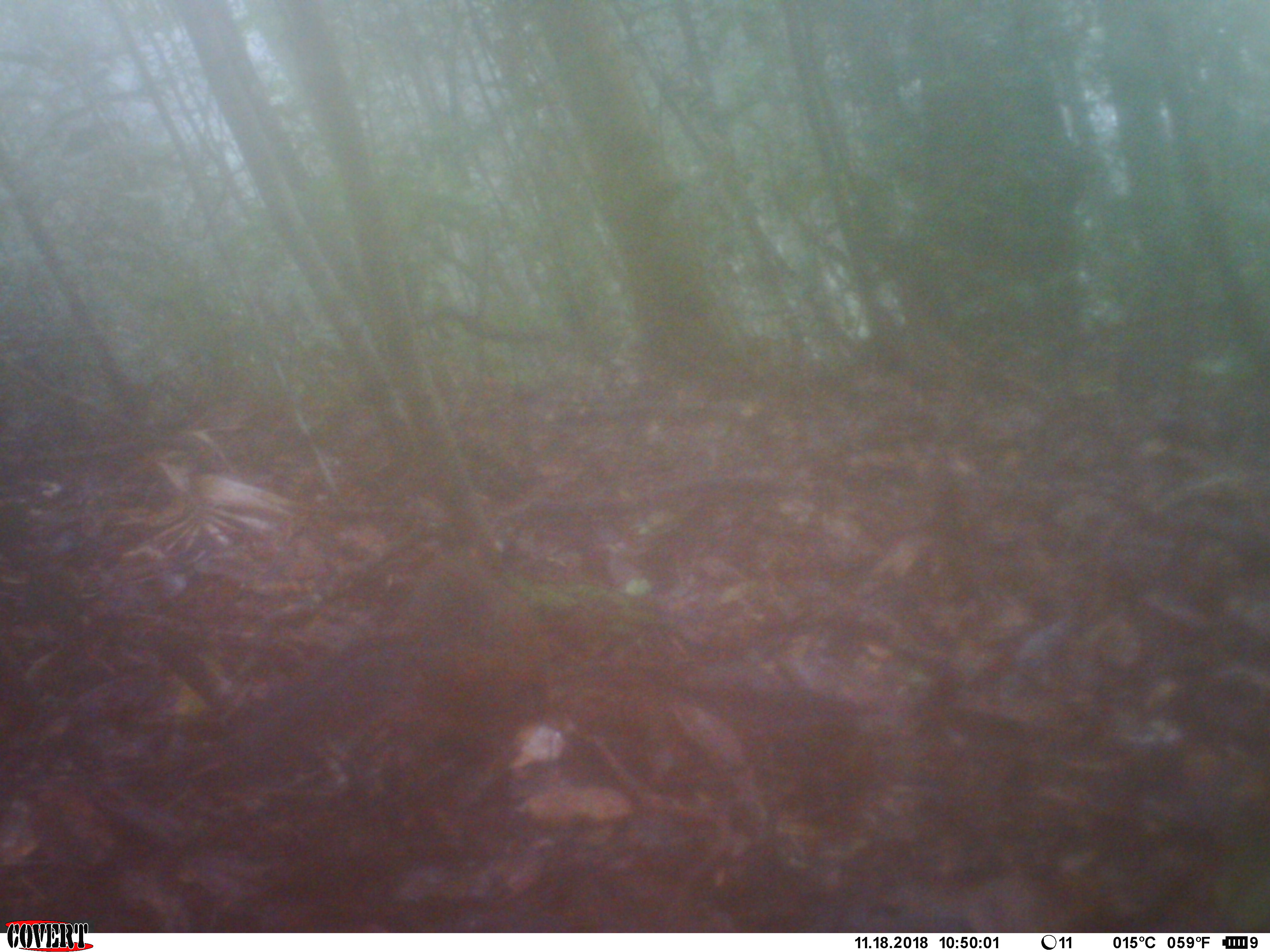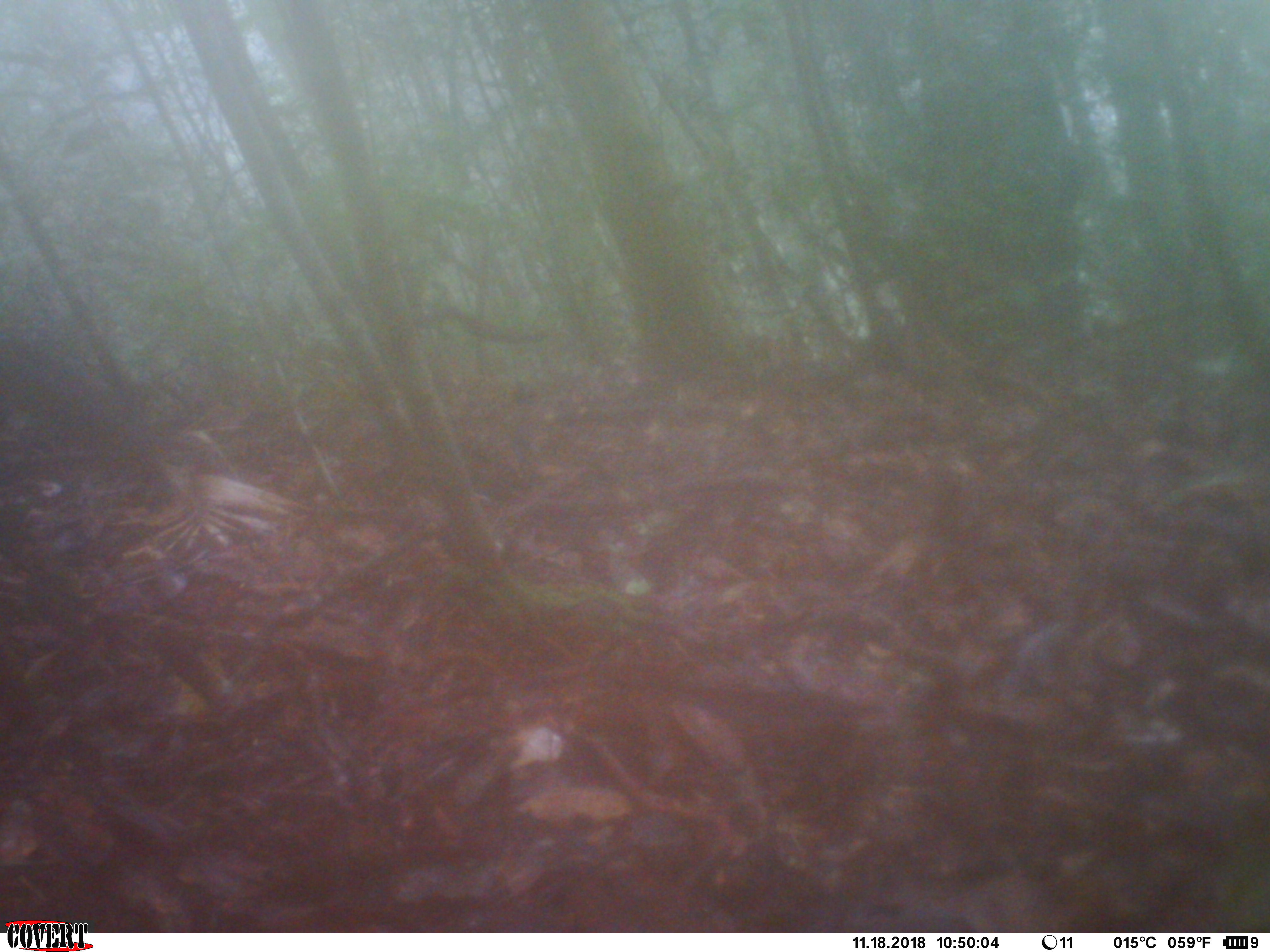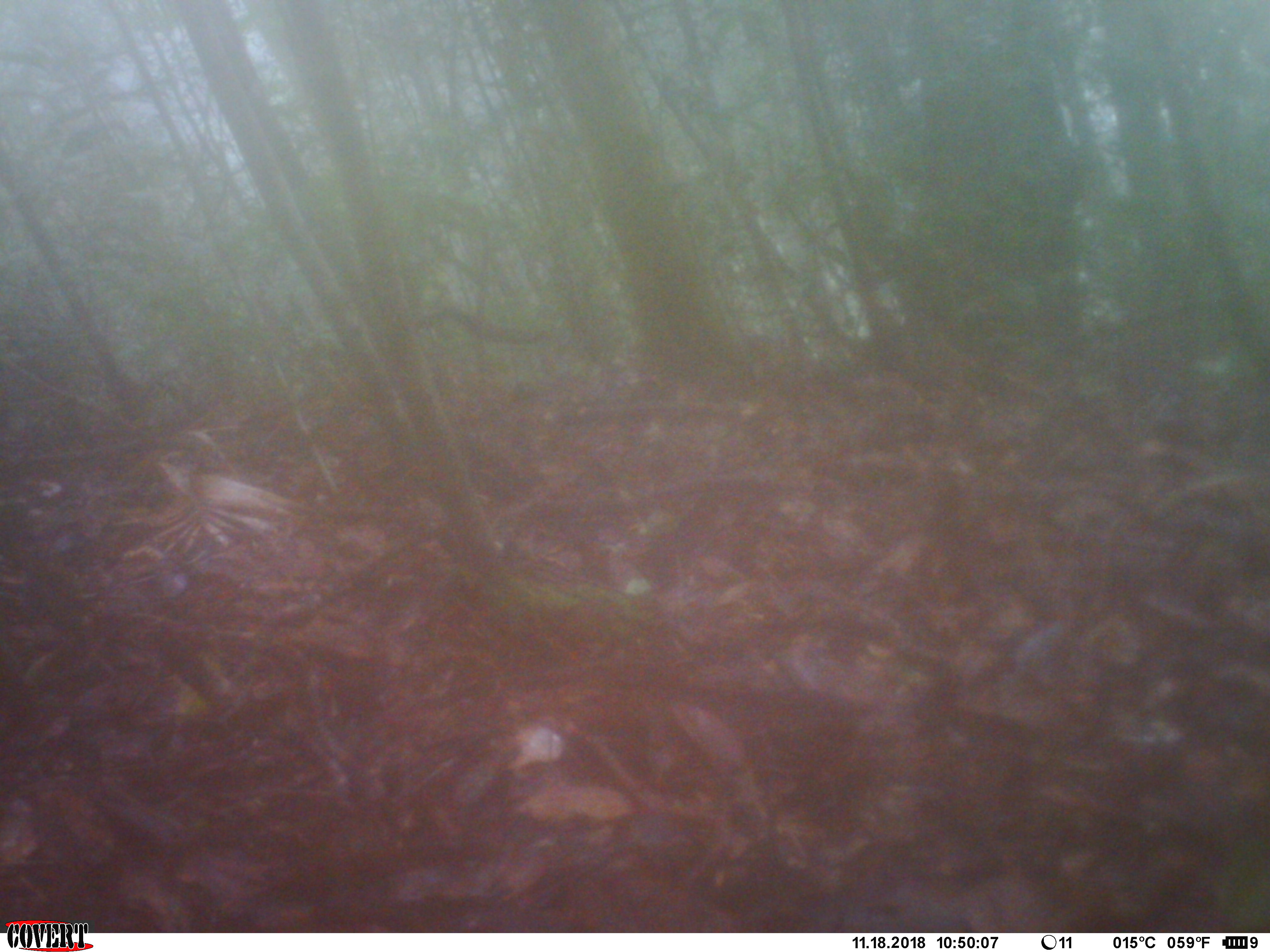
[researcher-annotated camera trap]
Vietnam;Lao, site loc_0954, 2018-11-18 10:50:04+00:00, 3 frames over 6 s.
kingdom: Animalia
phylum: Chordata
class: Mammalia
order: Rodentia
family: Sciuridae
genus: Dremomys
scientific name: Dremomys rufigenis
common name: red-cheeked squirrel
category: red cheeked squirrel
Red cheeked squirrel (red-cheeked squirrel) (Dremomys rufigenis). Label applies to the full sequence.